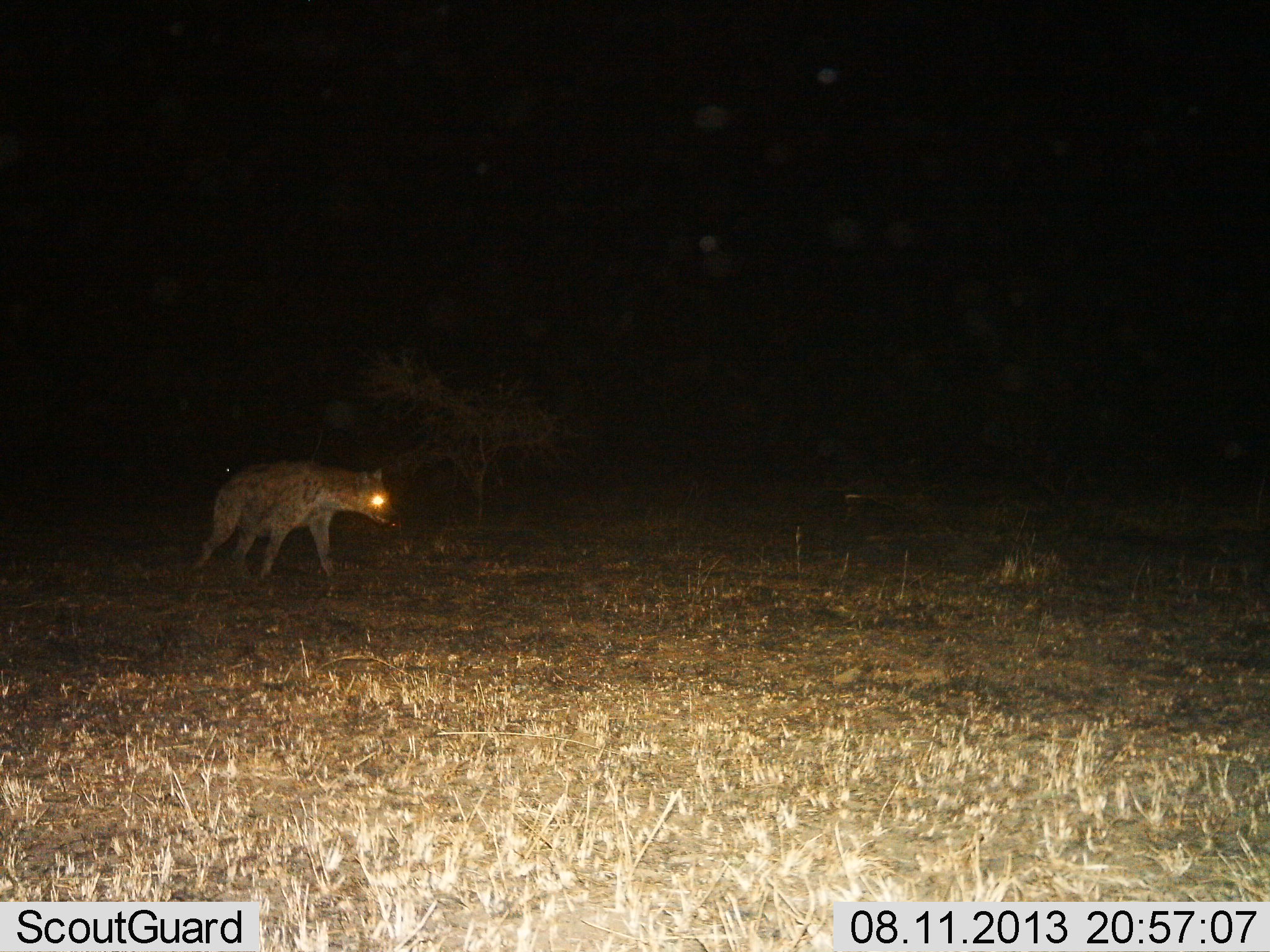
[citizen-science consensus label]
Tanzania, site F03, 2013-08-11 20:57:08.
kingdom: Animalia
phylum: Chordata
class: Mammalia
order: Carnivora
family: Hyaenidae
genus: Crocuta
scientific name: Crocuta crocuta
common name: spotted hyena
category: hyenaspotted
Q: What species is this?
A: Hyenaspotted (spotted hyena) (Crocuta crocuta).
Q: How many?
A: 1.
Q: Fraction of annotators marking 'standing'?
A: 0%.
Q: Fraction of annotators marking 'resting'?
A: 0%.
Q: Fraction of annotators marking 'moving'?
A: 100%.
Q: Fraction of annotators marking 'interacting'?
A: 0%.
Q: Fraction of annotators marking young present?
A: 0%.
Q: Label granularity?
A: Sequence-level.